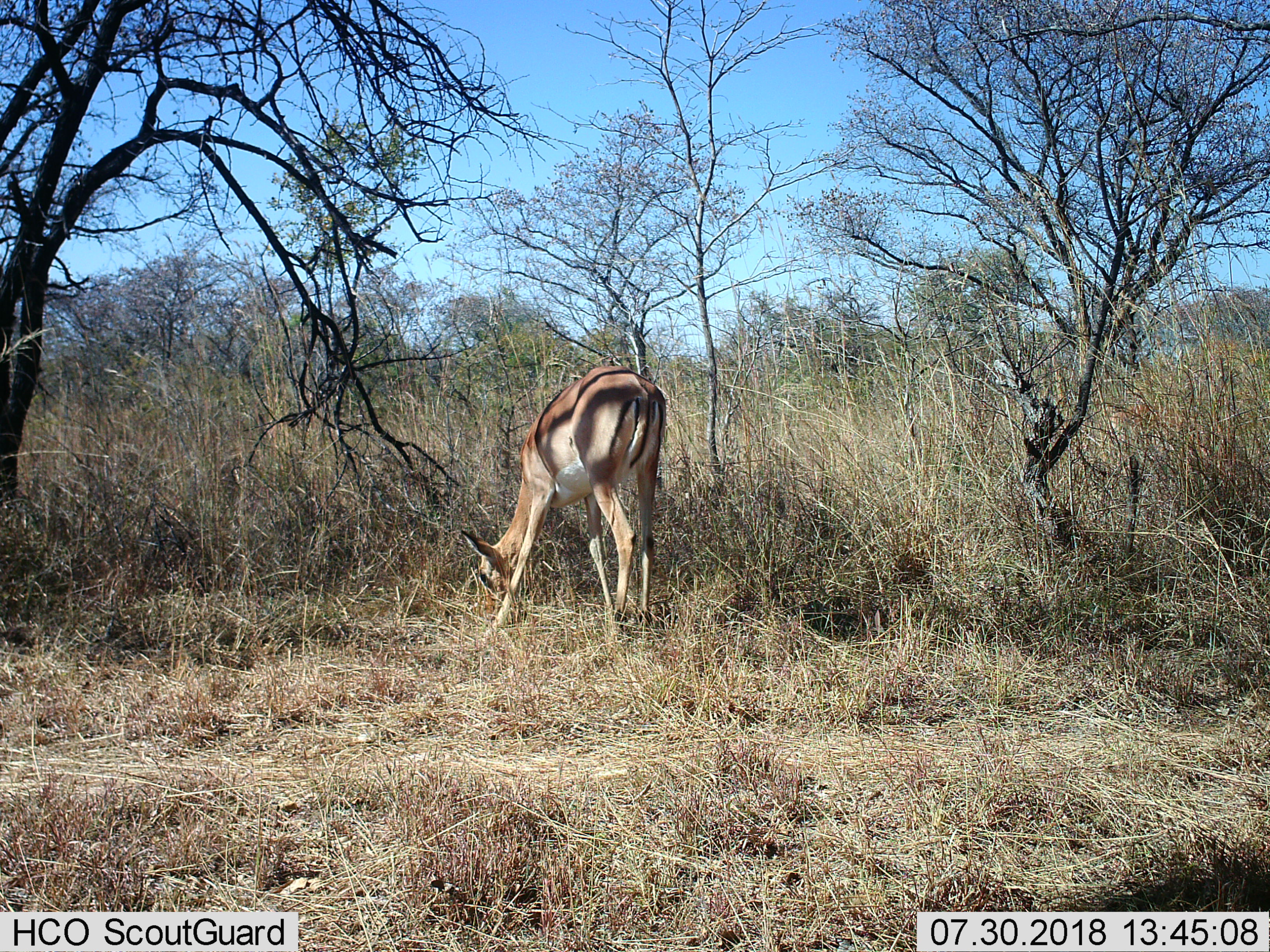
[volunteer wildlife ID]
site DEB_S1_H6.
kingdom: Animalia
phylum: Chordata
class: Mammalia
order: Artiodactyla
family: Bovidae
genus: Aepyceros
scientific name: Aepyceros melampus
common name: impala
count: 1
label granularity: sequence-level